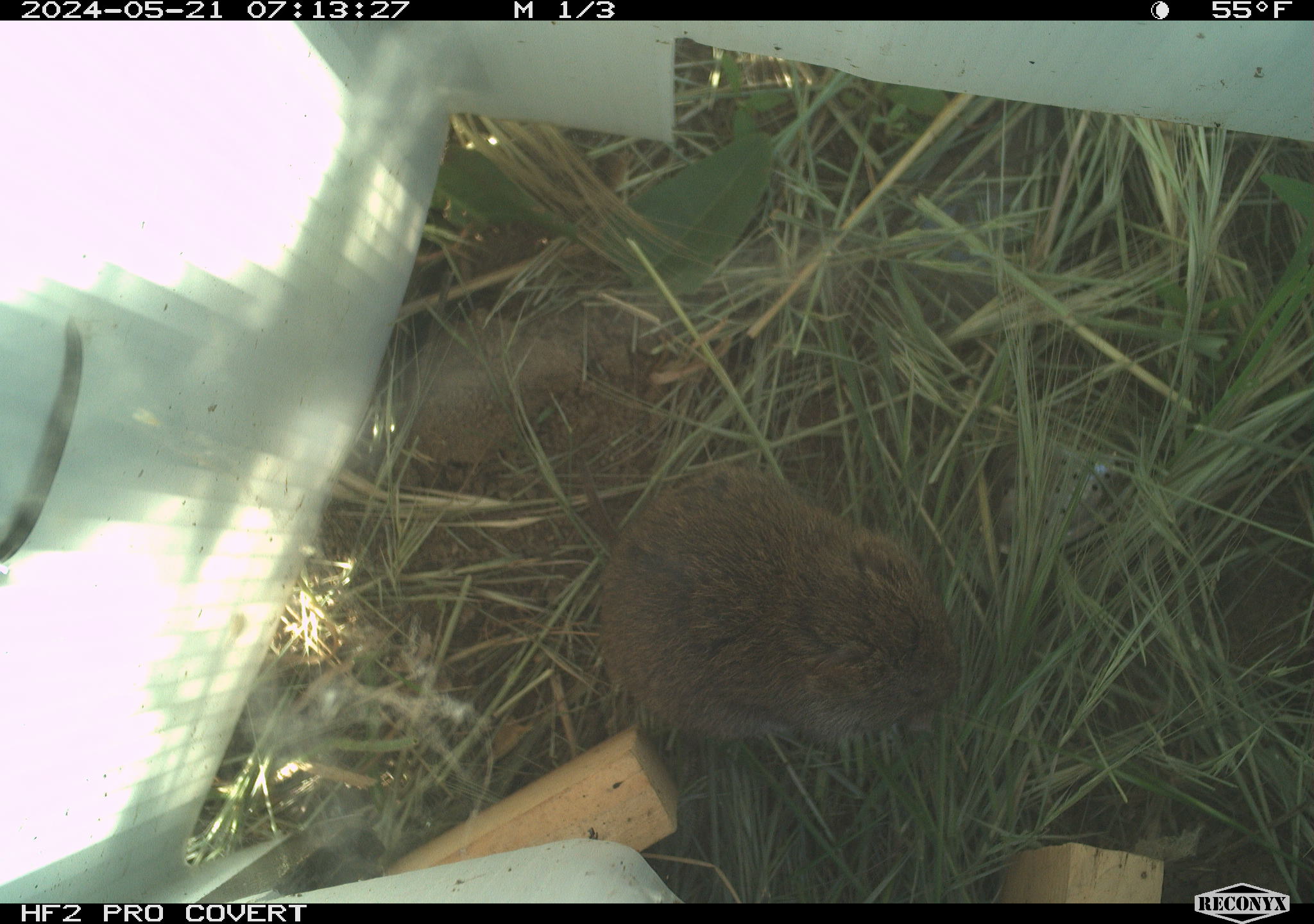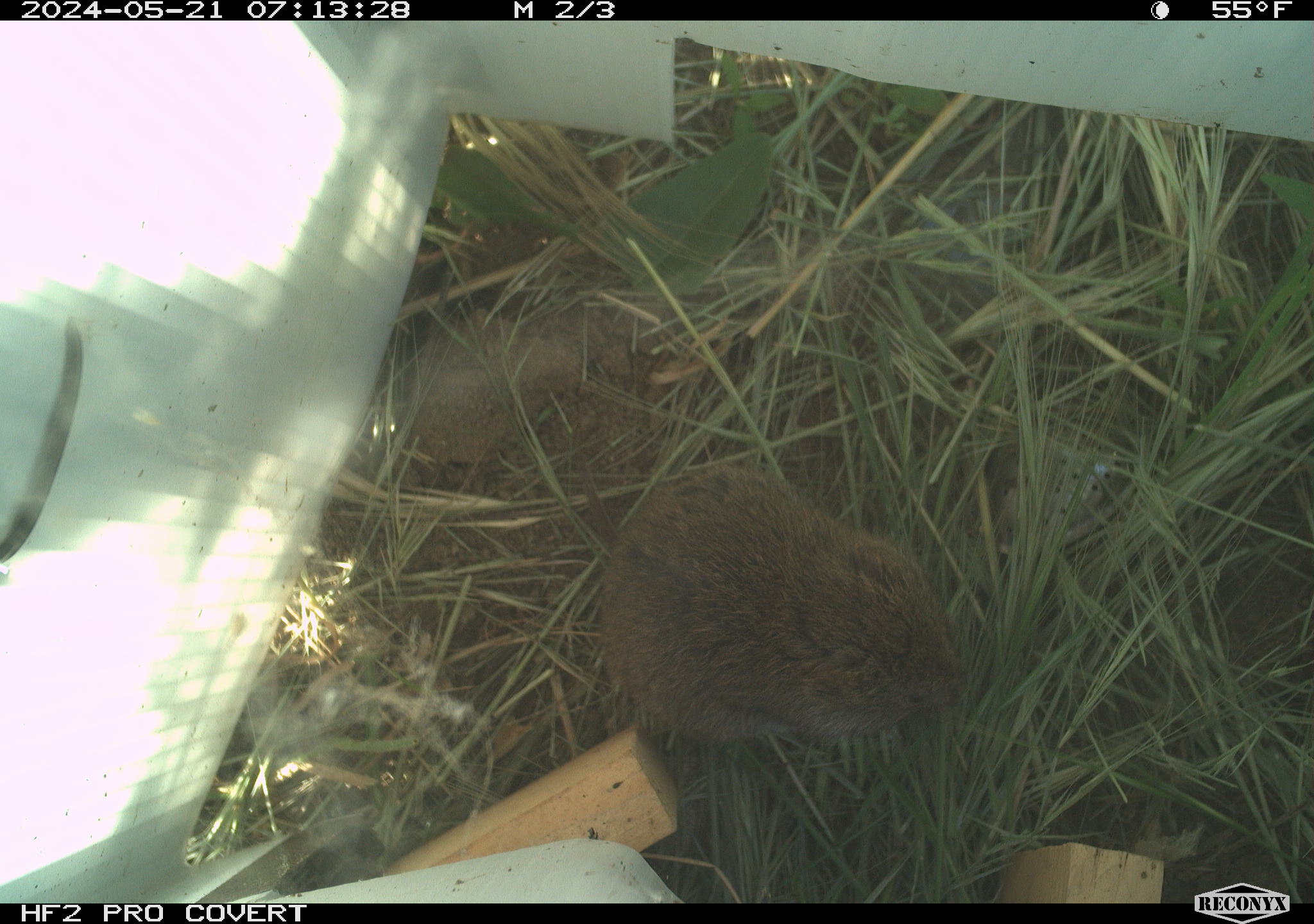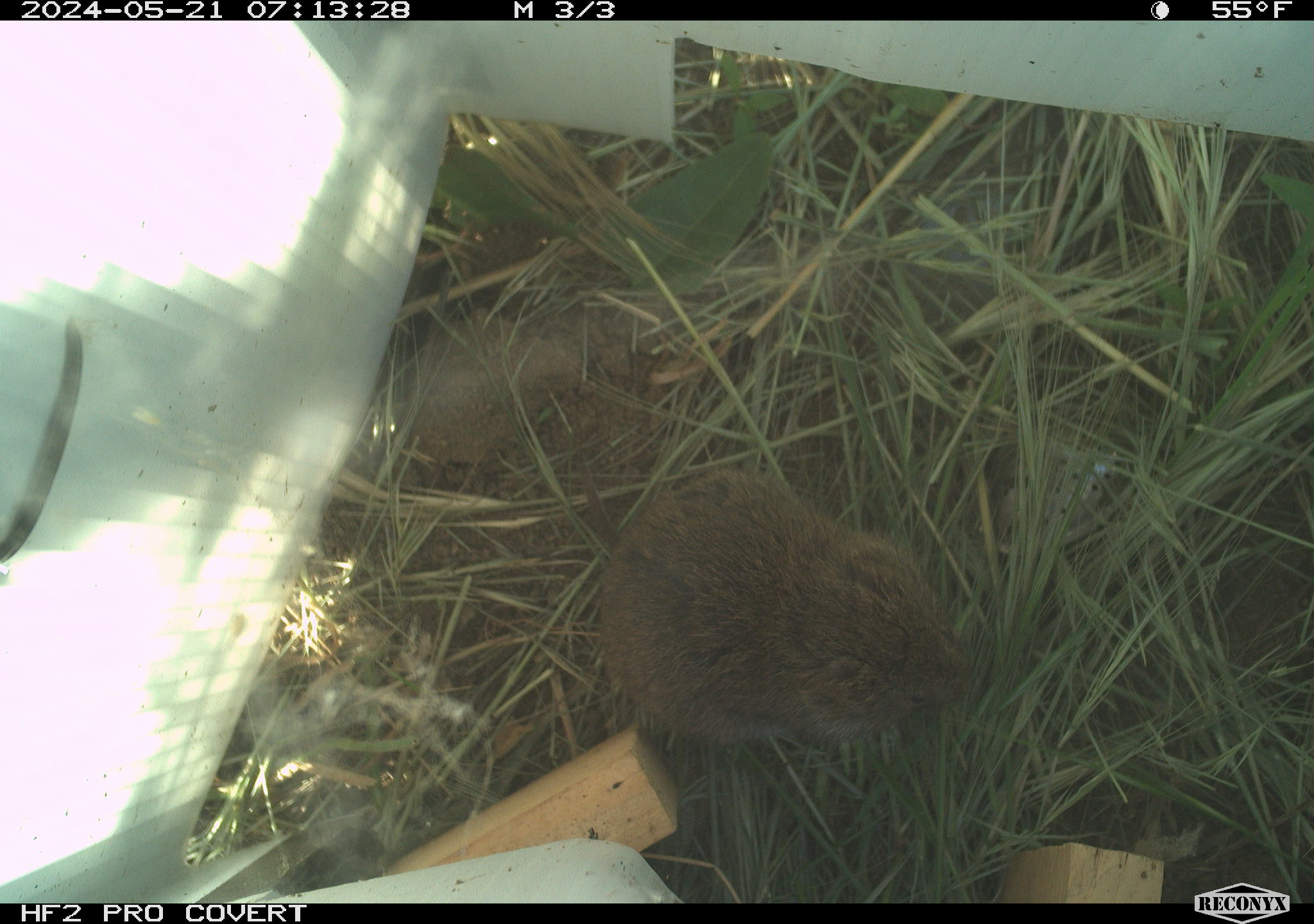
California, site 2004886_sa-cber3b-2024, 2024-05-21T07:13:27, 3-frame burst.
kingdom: Animalia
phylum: Chordata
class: Mammalia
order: Rodentia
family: Cricetidae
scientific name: Arvicolinae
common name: voles, lemmings, and muskrats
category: arvicolinae subfamily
Arvicolinae subfamily (voles, lemmings, and muskrats) (Arvicolinae).